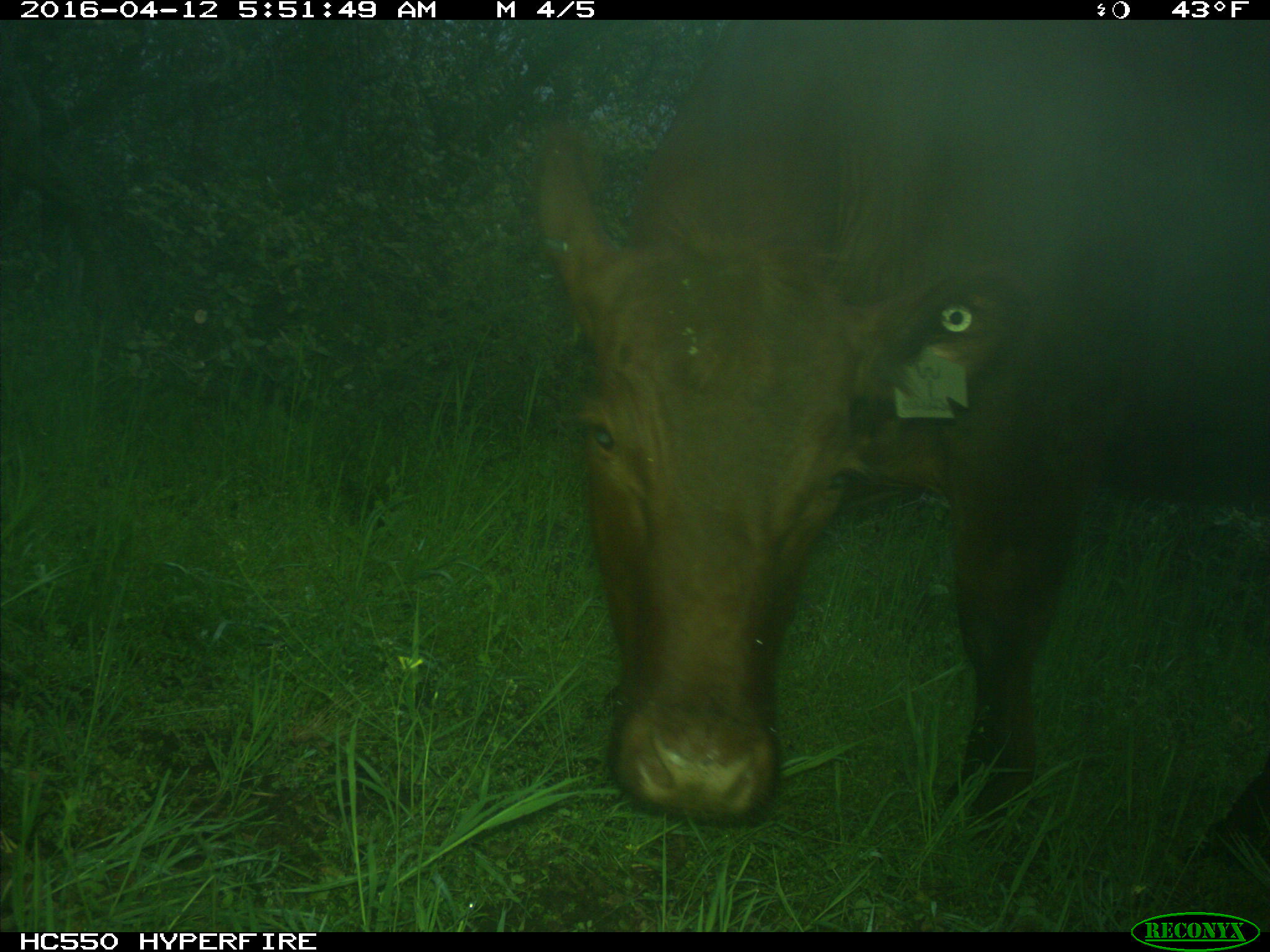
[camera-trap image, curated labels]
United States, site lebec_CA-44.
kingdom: Animalia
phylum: Chordata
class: Mammalia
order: Artiodactyla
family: Bovidae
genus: Bos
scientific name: Bos taurus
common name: domestic cow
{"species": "Bos taurus (domestic cow)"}